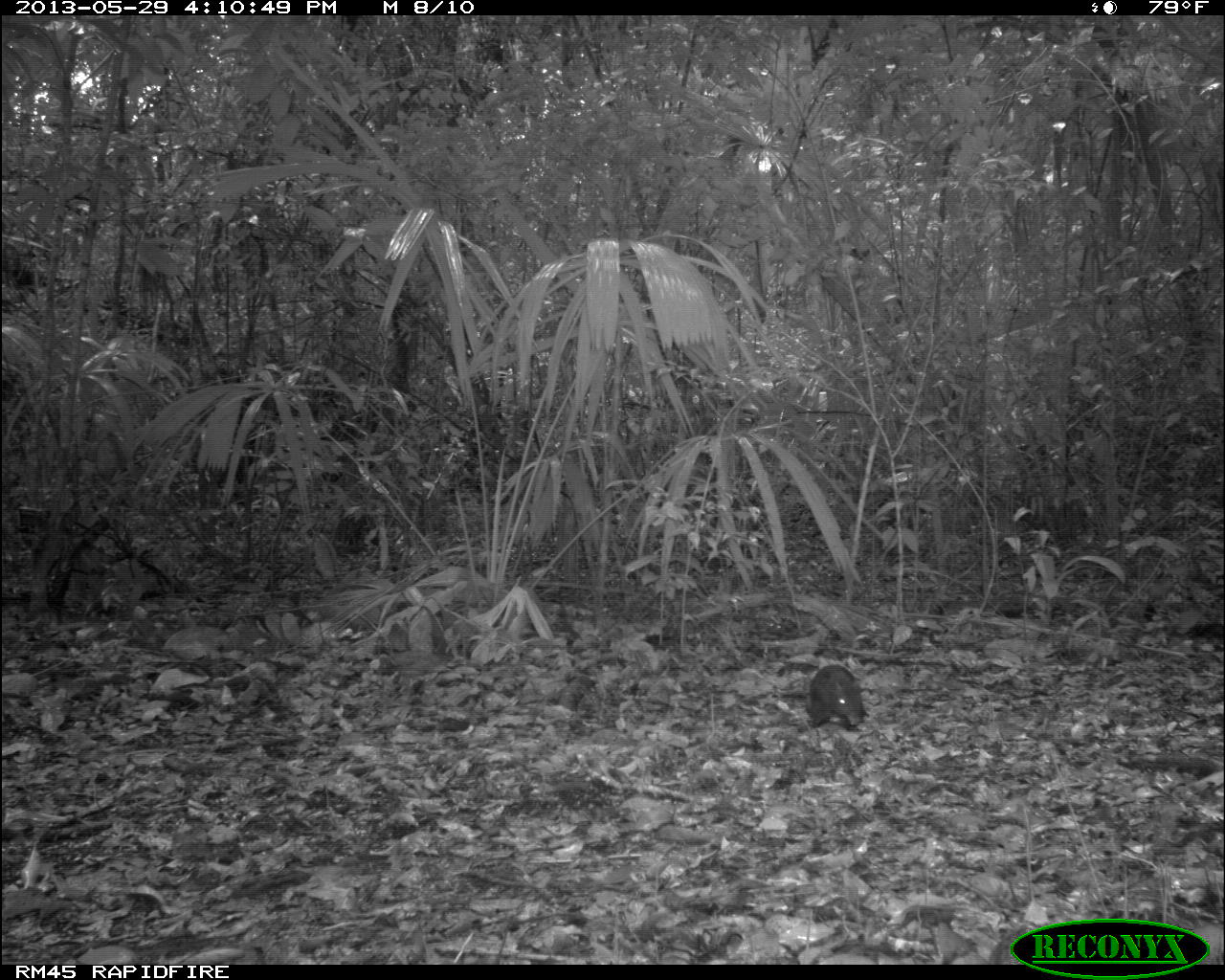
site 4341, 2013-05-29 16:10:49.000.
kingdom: Animalia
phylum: Chordata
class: Mammalia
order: Rodentia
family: Dasyproctidae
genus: Dasyprocta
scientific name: Dasyprocta punctata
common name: central american agouti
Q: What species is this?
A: Dasyprocta punctata (central american agouti).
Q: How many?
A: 1.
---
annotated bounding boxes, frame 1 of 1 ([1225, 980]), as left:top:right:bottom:
dasyprocta punctata: 804:664:864:731